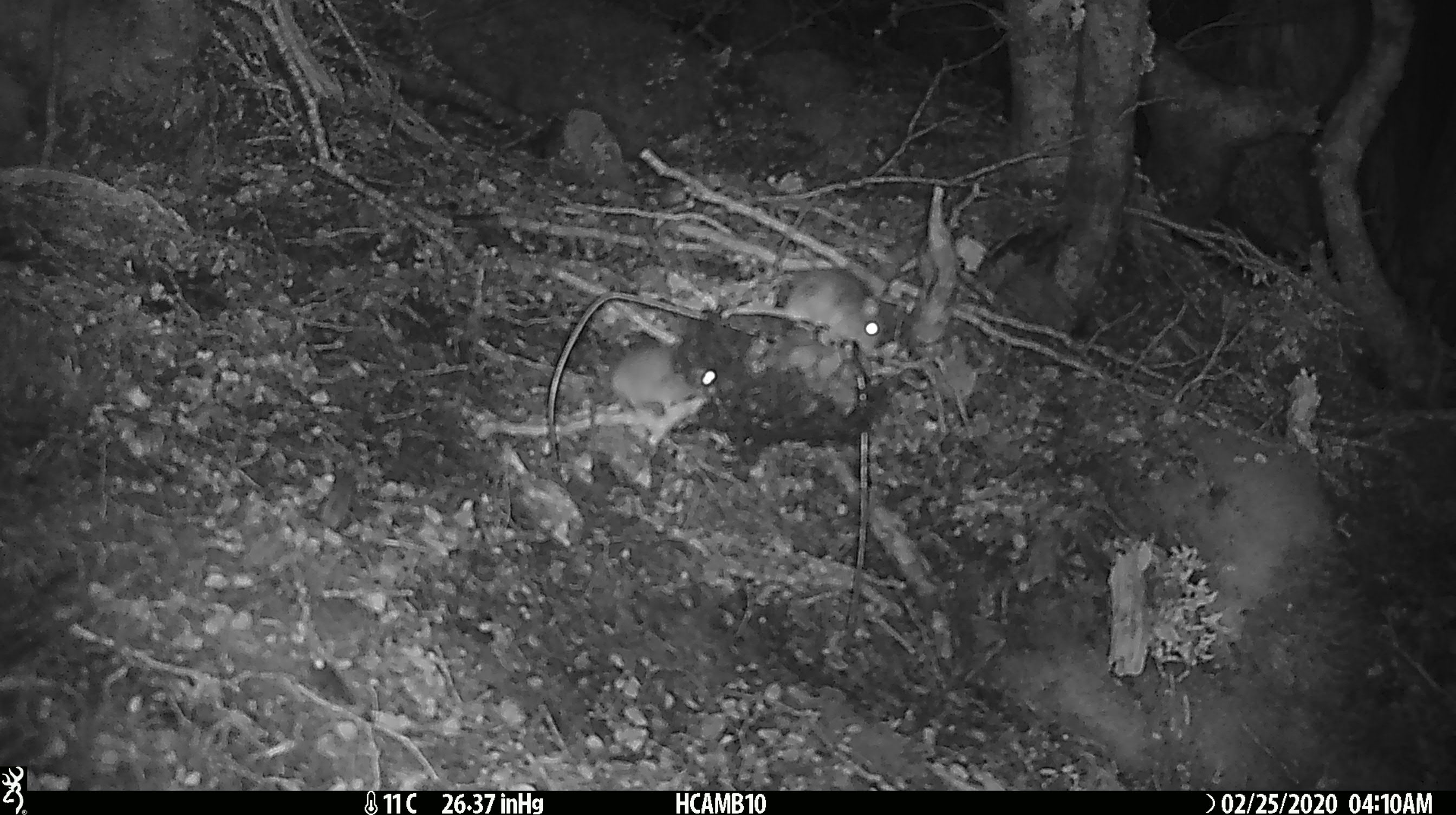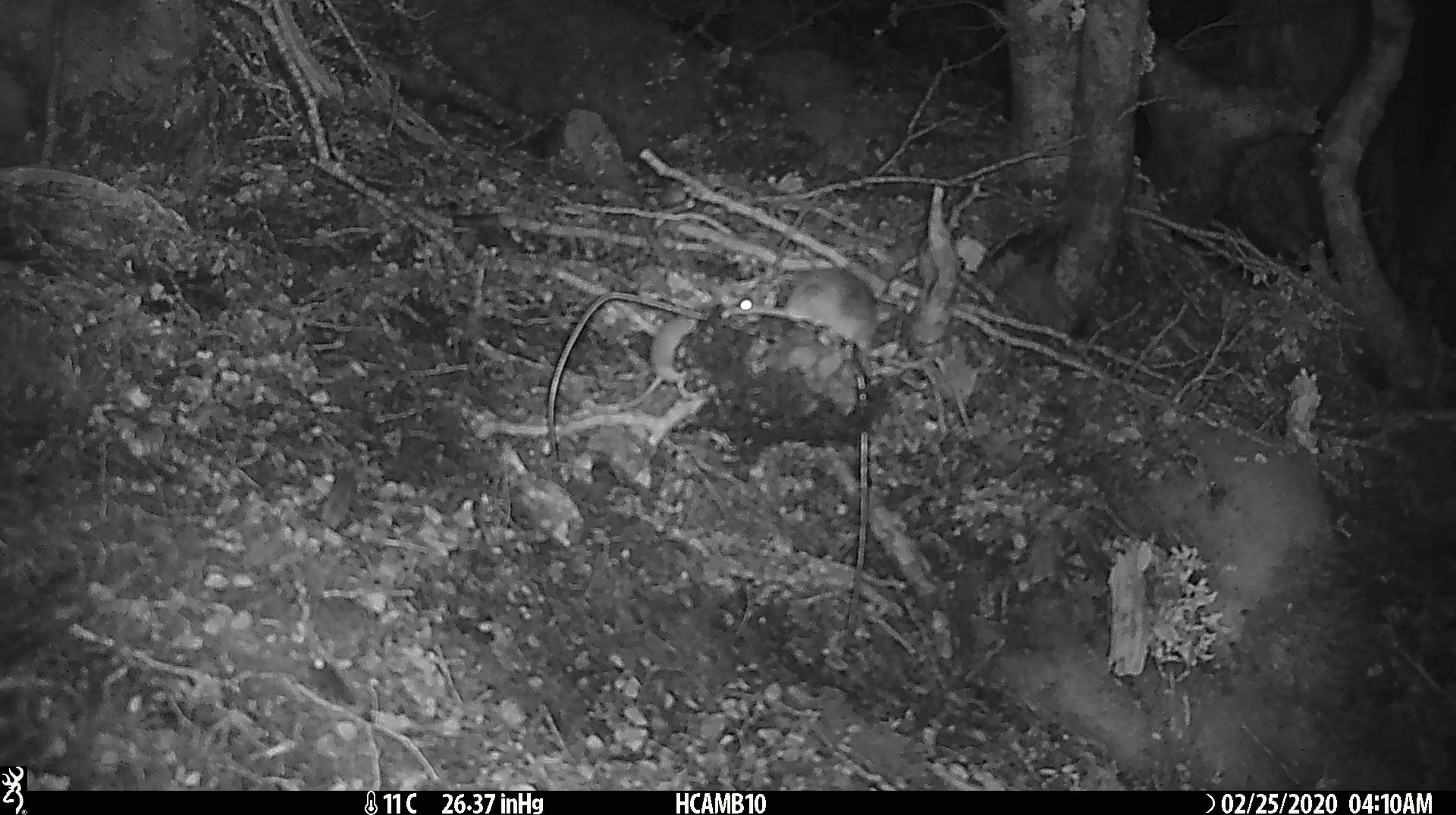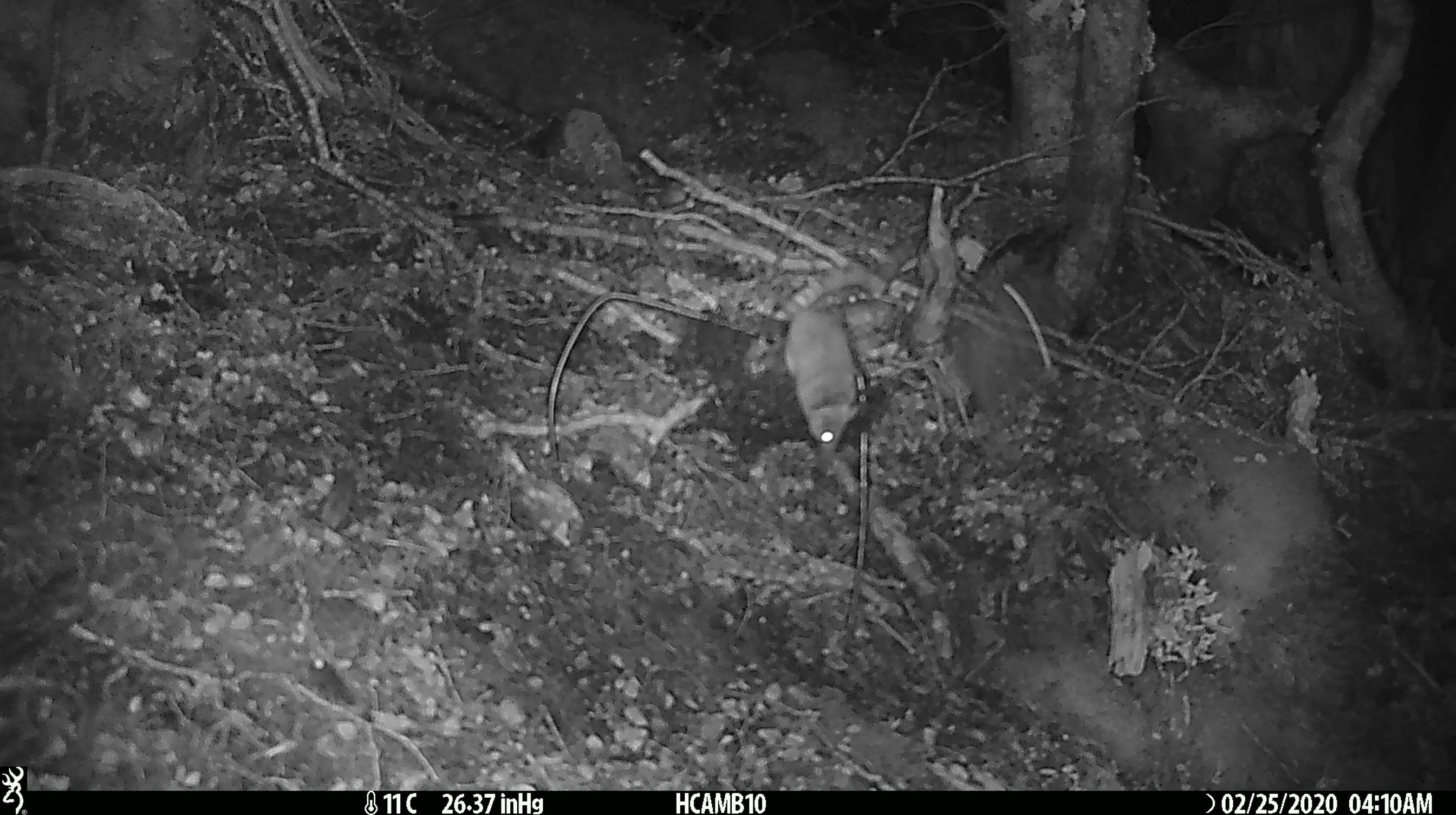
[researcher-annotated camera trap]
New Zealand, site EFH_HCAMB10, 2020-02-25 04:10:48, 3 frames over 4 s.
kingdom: Animalia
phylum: Chordata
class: Mammalia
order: Rodentia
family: Muridae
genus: Mus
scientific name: Mus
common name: mouse